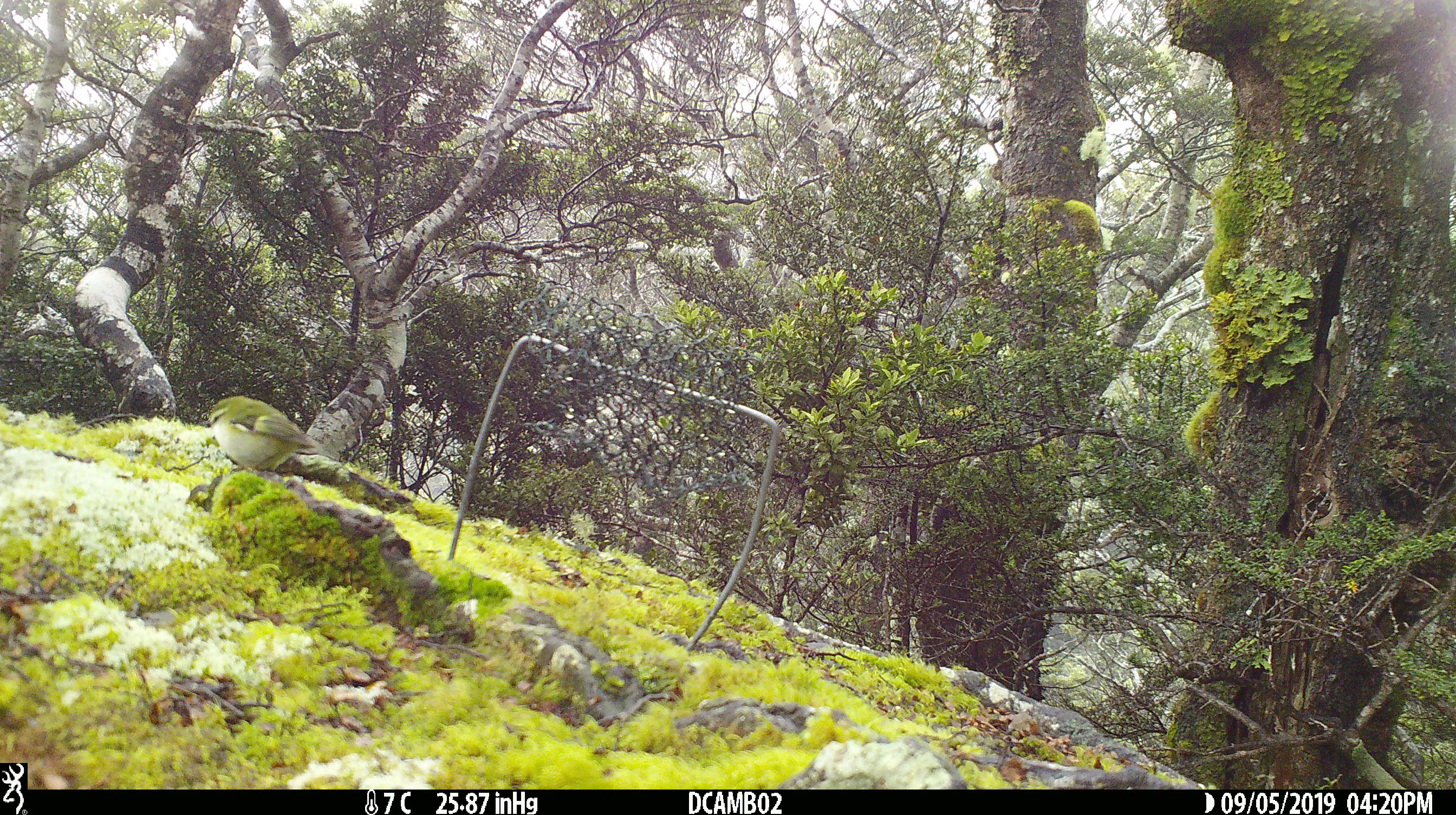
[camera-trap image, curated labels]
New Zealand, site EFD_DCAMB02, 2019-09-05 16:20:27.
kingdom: Animalia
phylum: Chordata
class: Aves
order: Passeriformes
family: Acanthisittidae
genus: Acanthisitta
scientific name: Acanthisitta chloris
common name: rifleman